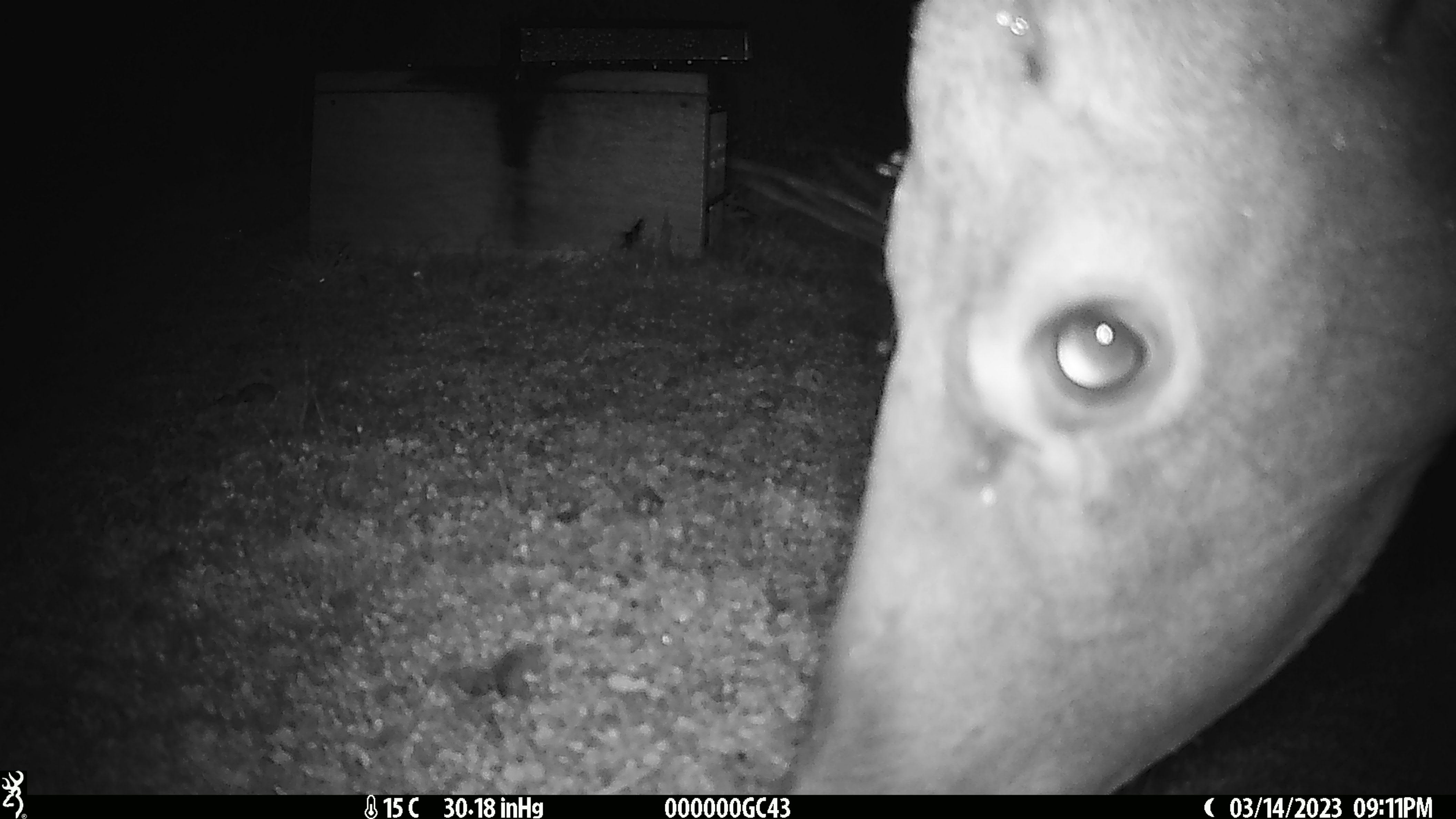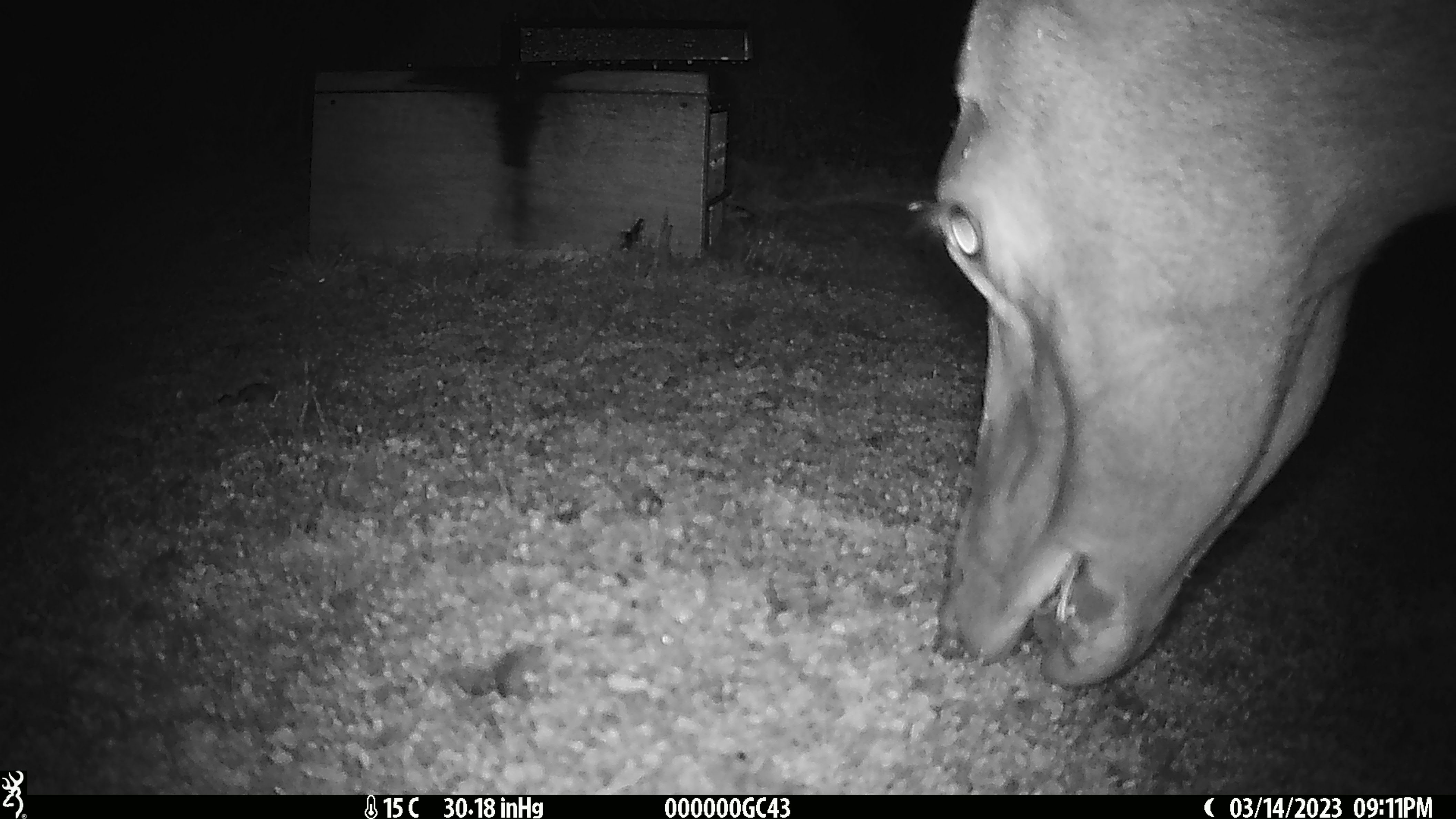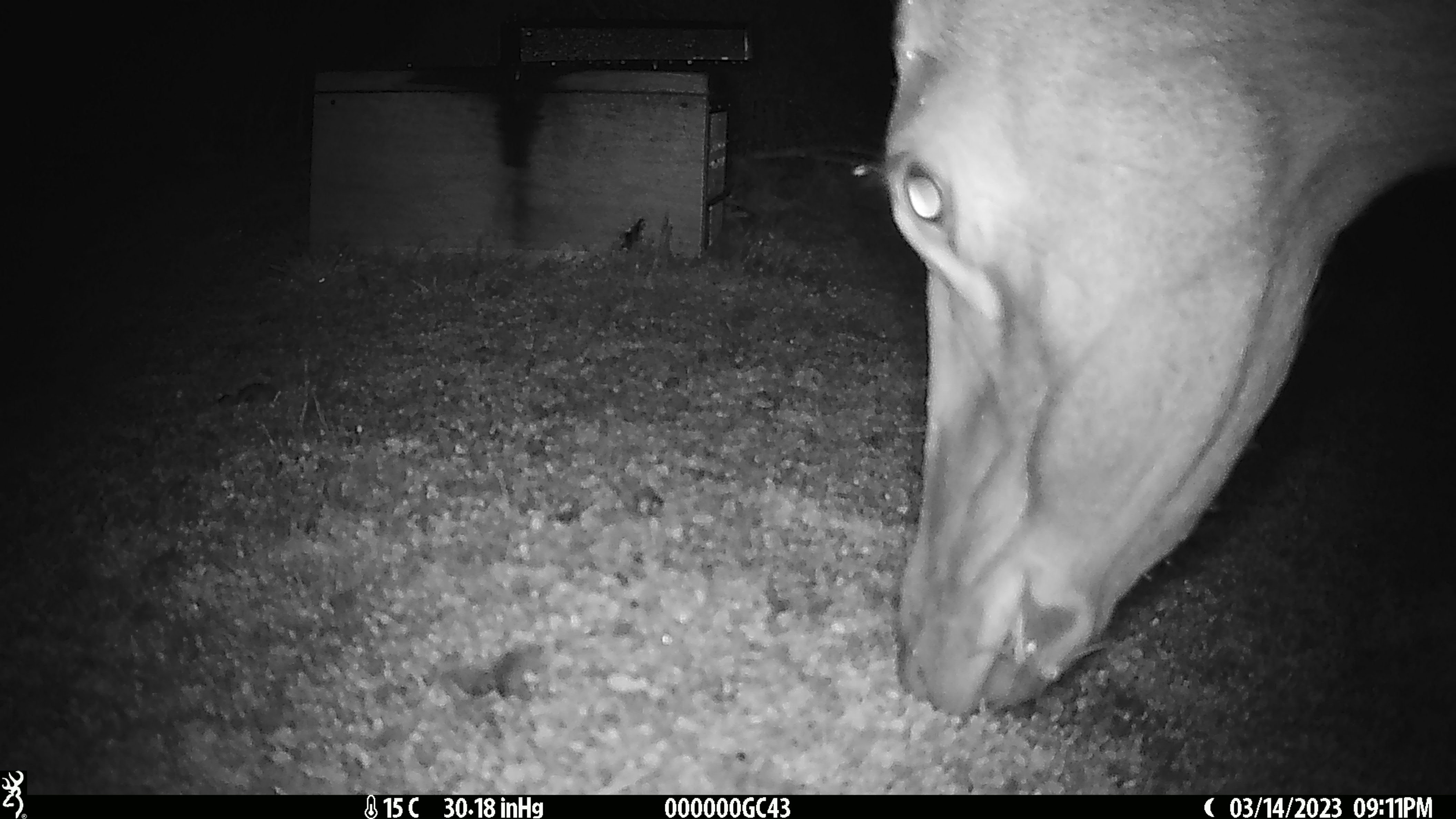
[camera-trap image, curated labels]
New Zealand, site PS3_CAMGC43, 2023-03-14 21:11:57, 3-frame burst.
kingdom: Animalia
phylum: Chordata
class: Mammalia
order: Artiodactyla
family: Cervidae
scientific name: Cervidae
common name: deer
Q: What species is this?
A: Deer (Cervidae).